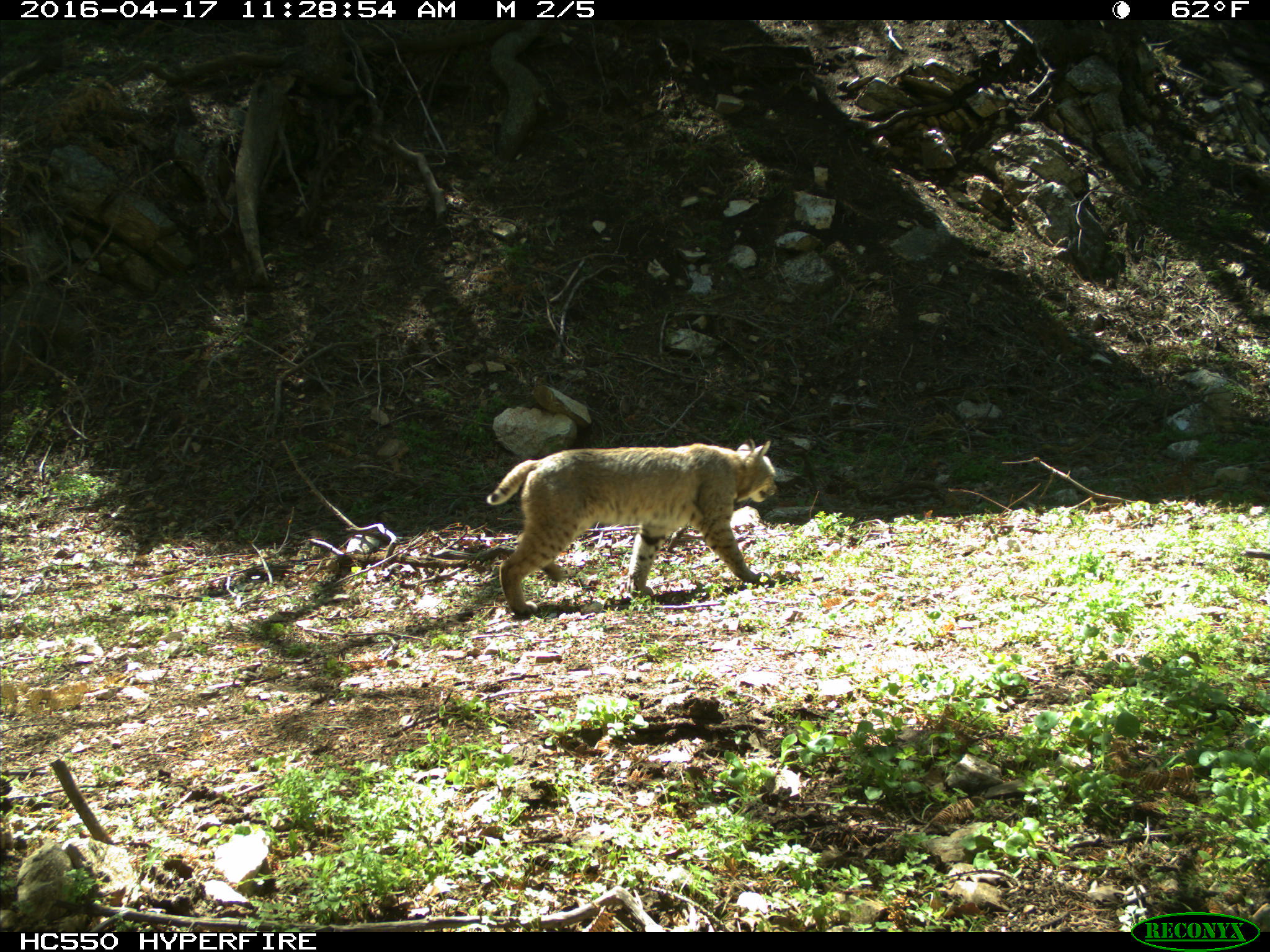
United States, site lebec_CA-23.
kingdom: Animalia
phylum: Chordata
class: Mammalia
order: Carnivora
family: Felidae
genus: Lynx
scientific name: Lynx rufus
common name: bobcat